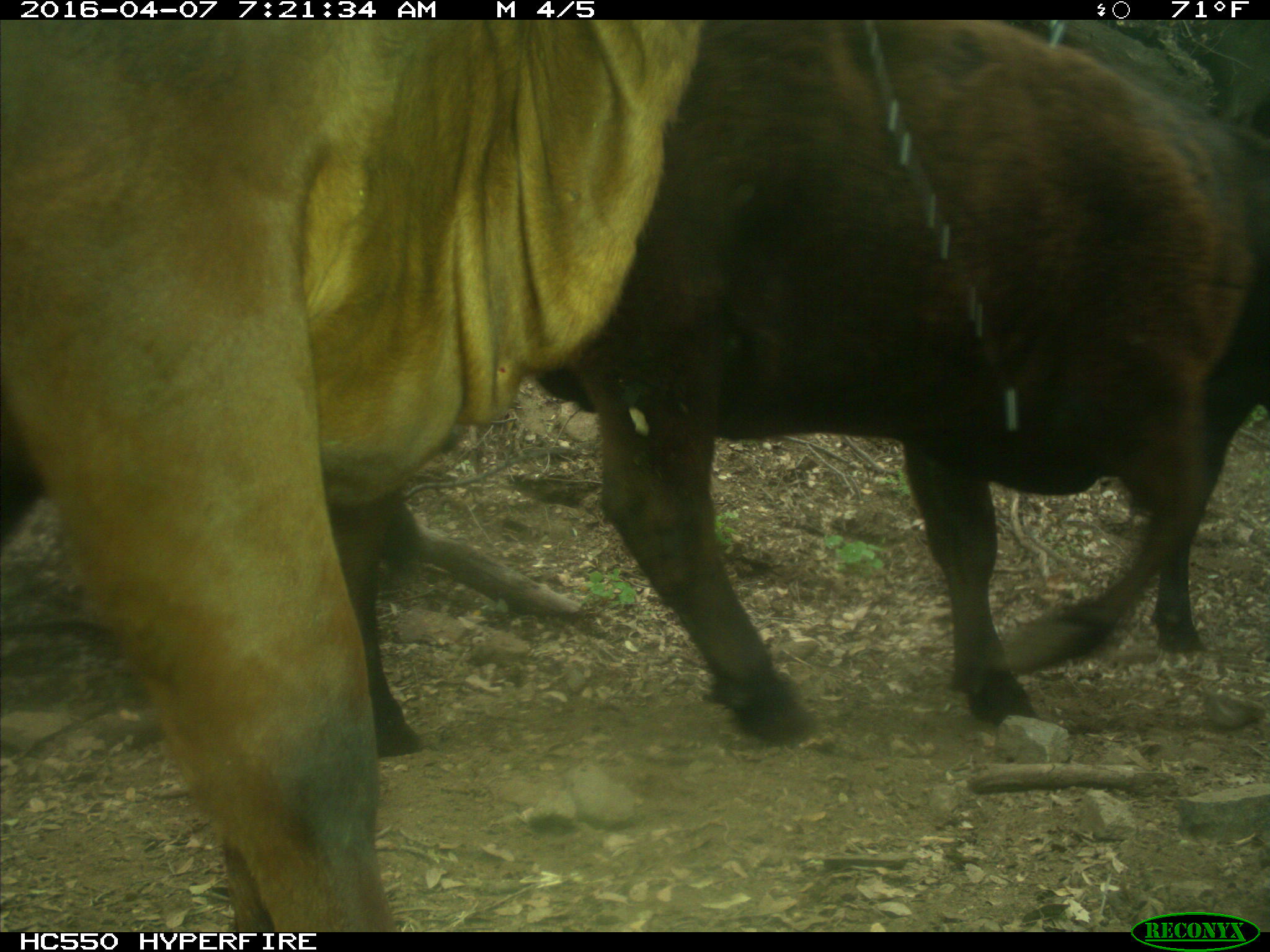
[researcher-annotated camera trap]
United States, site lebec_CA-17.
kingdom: Animalia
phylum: Chordata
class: Mammalia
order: Artiodactyla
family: Bovidae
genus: Bos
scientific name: Bos taurus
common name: domestic cow